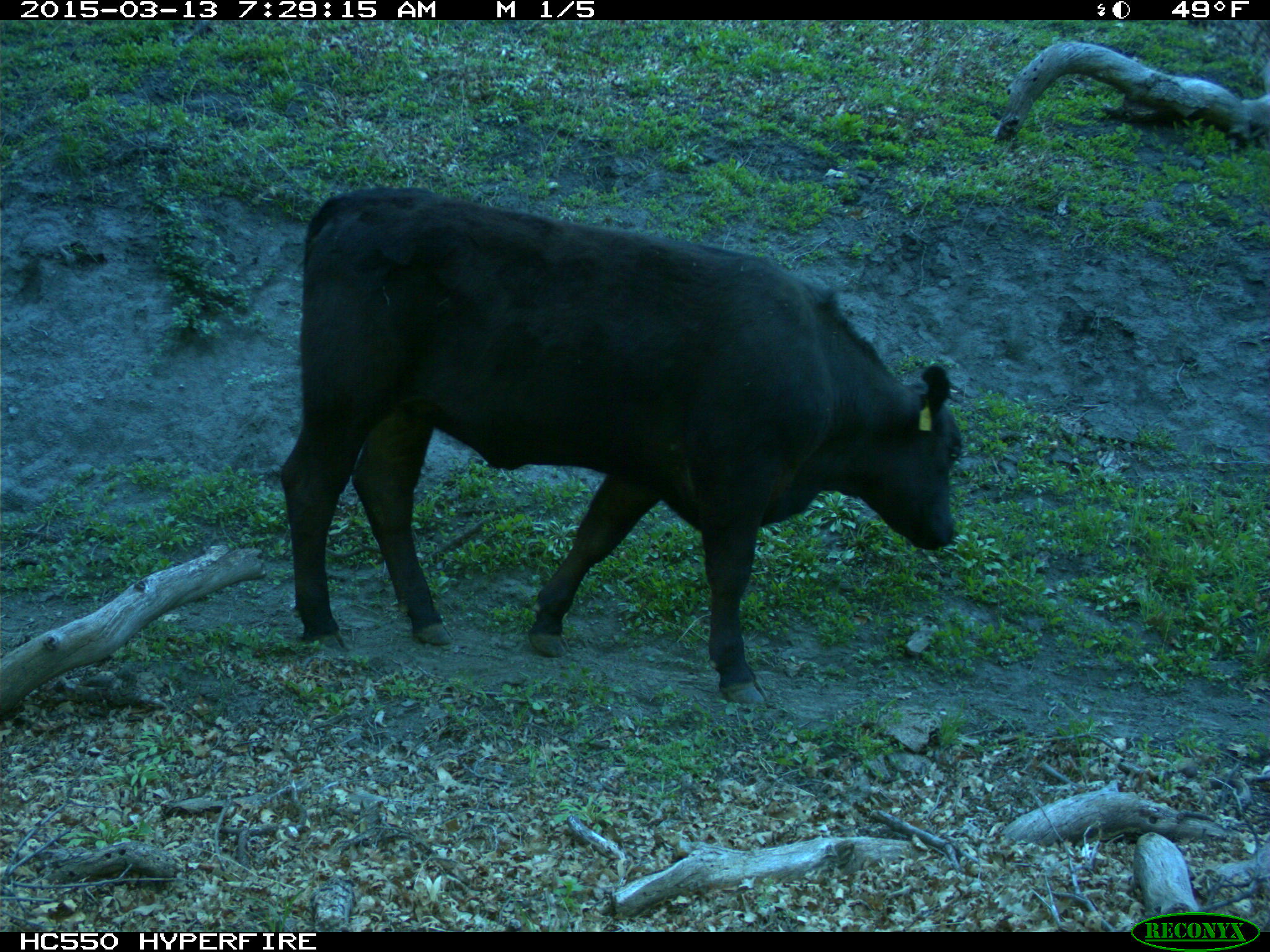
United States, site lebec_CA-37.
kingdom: Animalia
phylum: Chordata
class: Mammalia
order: Artiodactyla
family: Bovidae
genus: Bos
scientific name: Bos taurus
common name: domestic cow